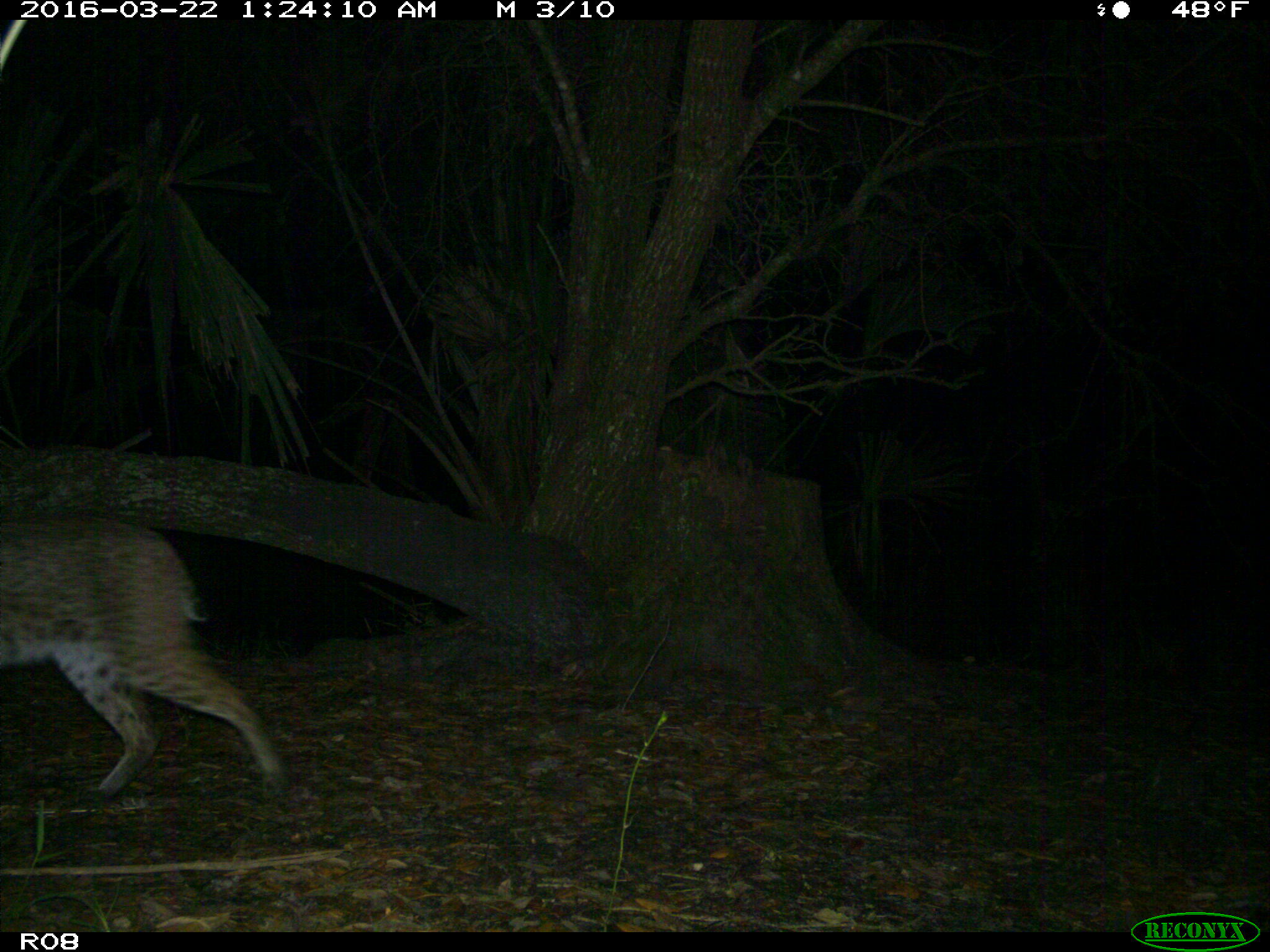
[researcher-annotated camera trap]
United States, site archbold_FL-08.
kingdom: Animalia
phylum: Chordata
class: Mammalia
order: Carnivora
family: Felidae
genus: Lynx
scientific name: Lynx rufus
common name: bobcat